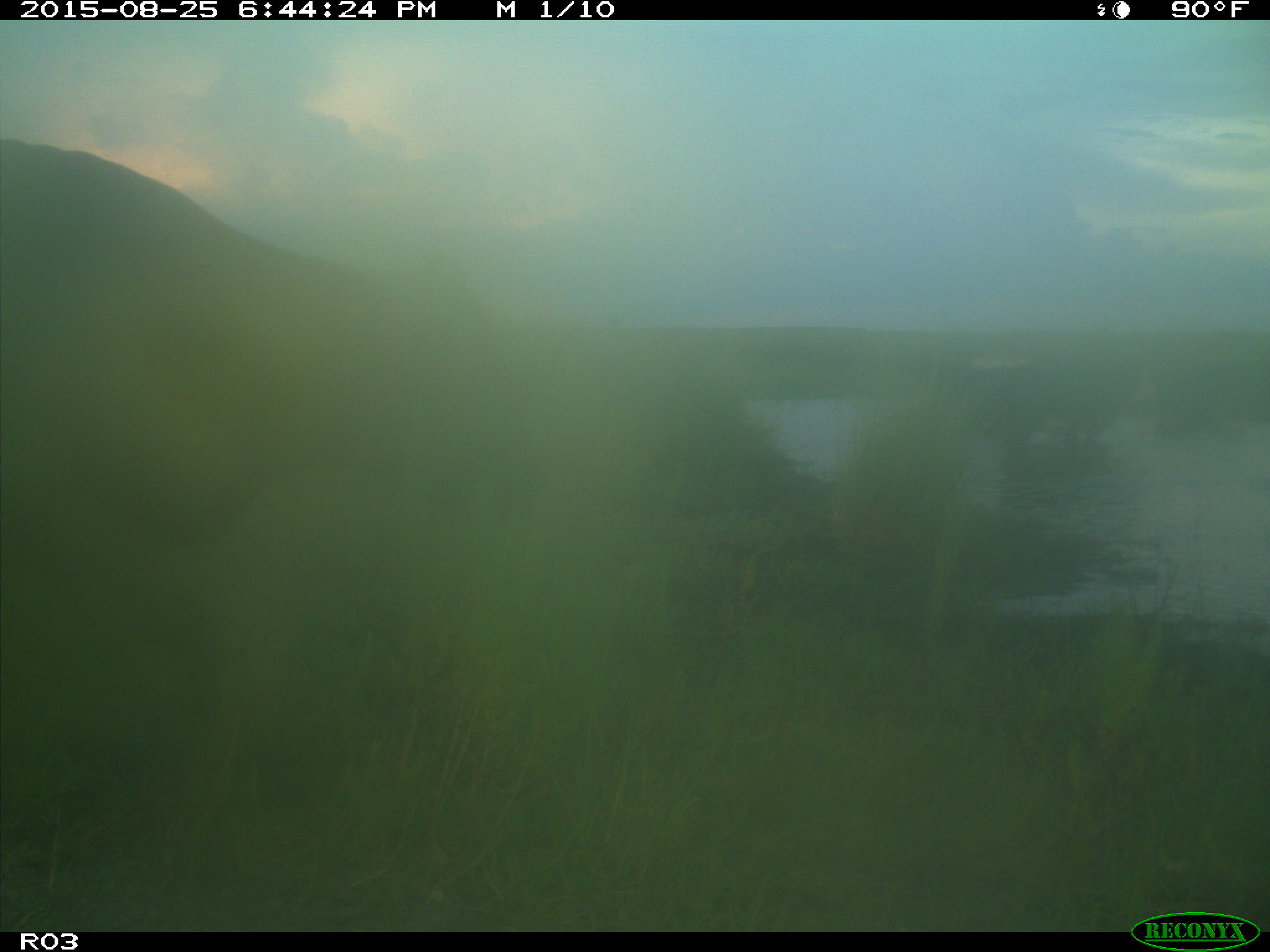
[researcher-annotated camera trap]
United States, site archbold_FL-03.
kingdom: Animalia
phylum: Chordata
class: Mammalia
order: Artiodactyla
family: Bovidae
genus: Bos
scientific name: Bos taurus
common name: domestic cow